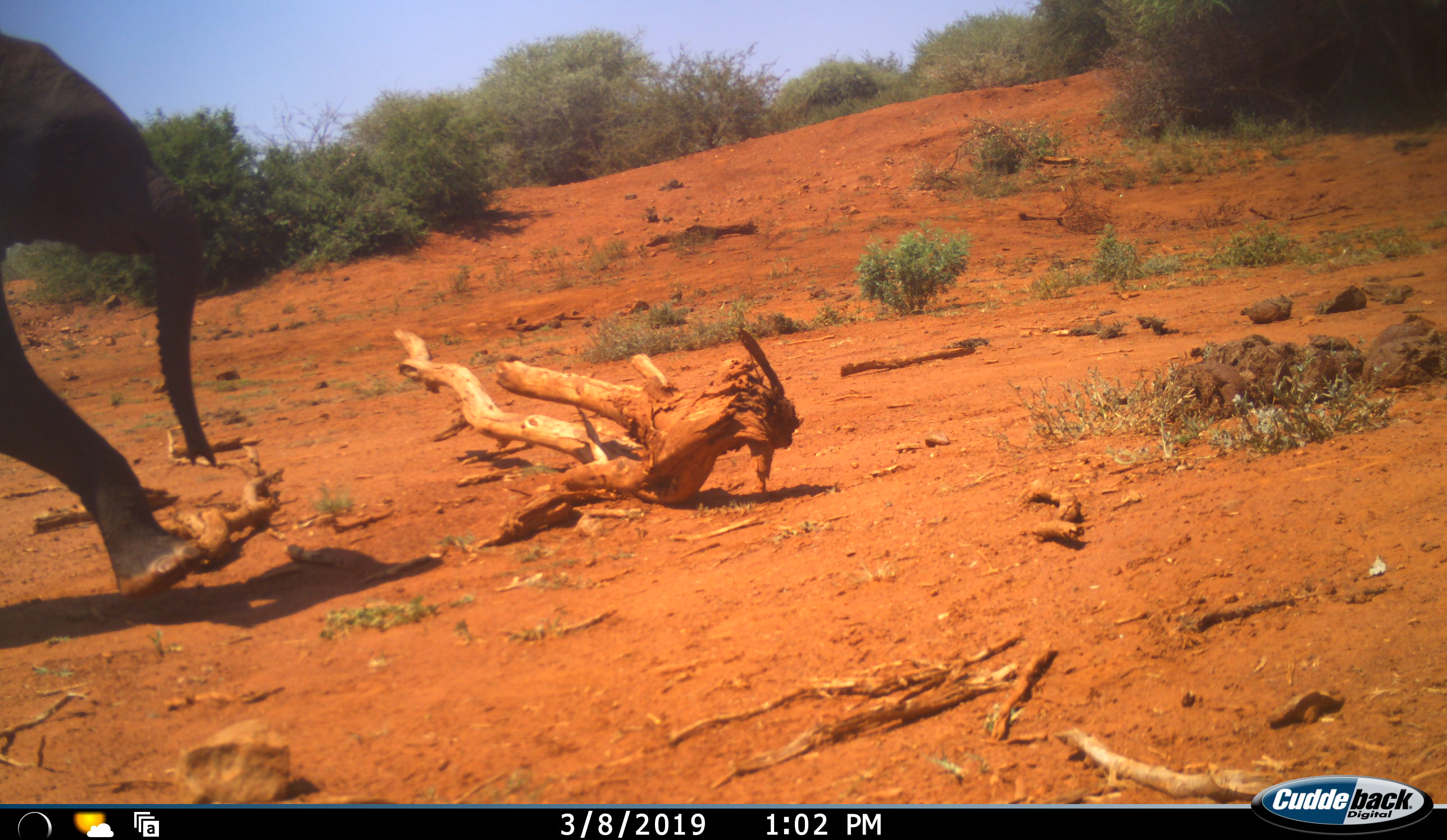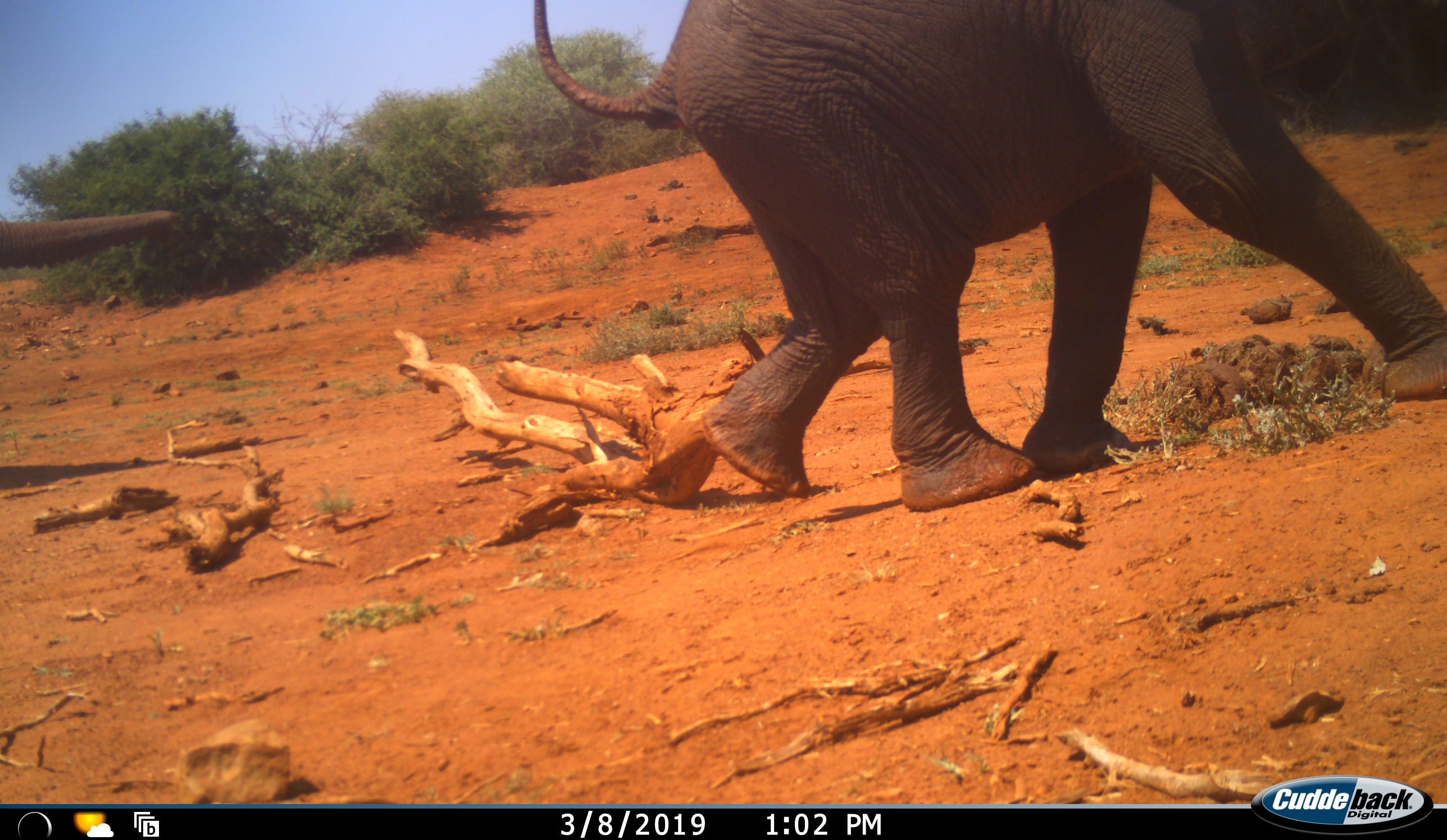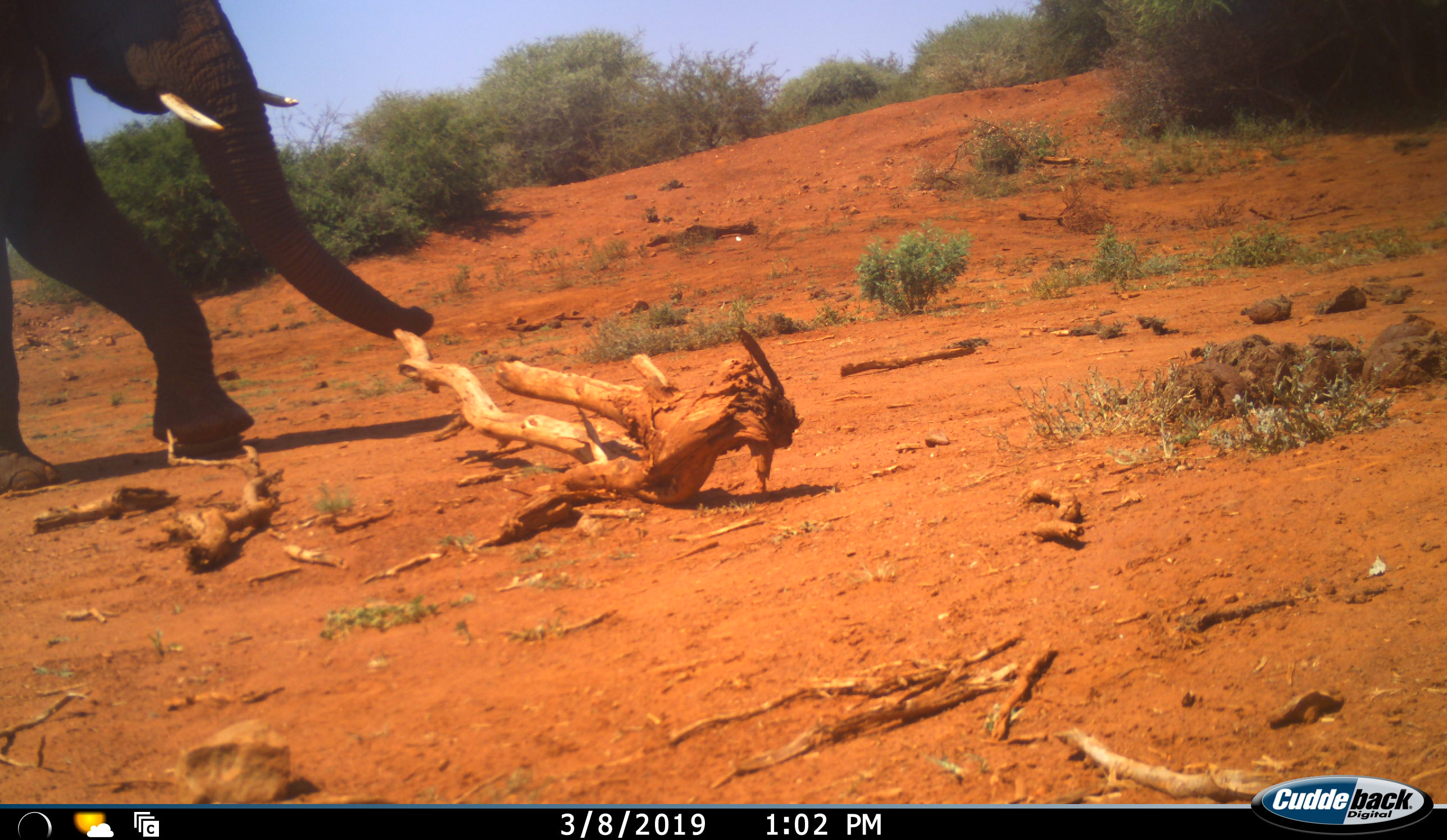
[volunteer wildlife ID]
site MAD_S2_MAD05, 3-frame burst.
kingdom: Animalia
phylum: Chordata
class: Mammalia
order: Proboscidea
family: Elephantidae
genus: Loxodonta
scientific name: Loxodonta africana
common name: african bush elephant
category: elephant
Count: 2.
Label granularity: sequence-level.